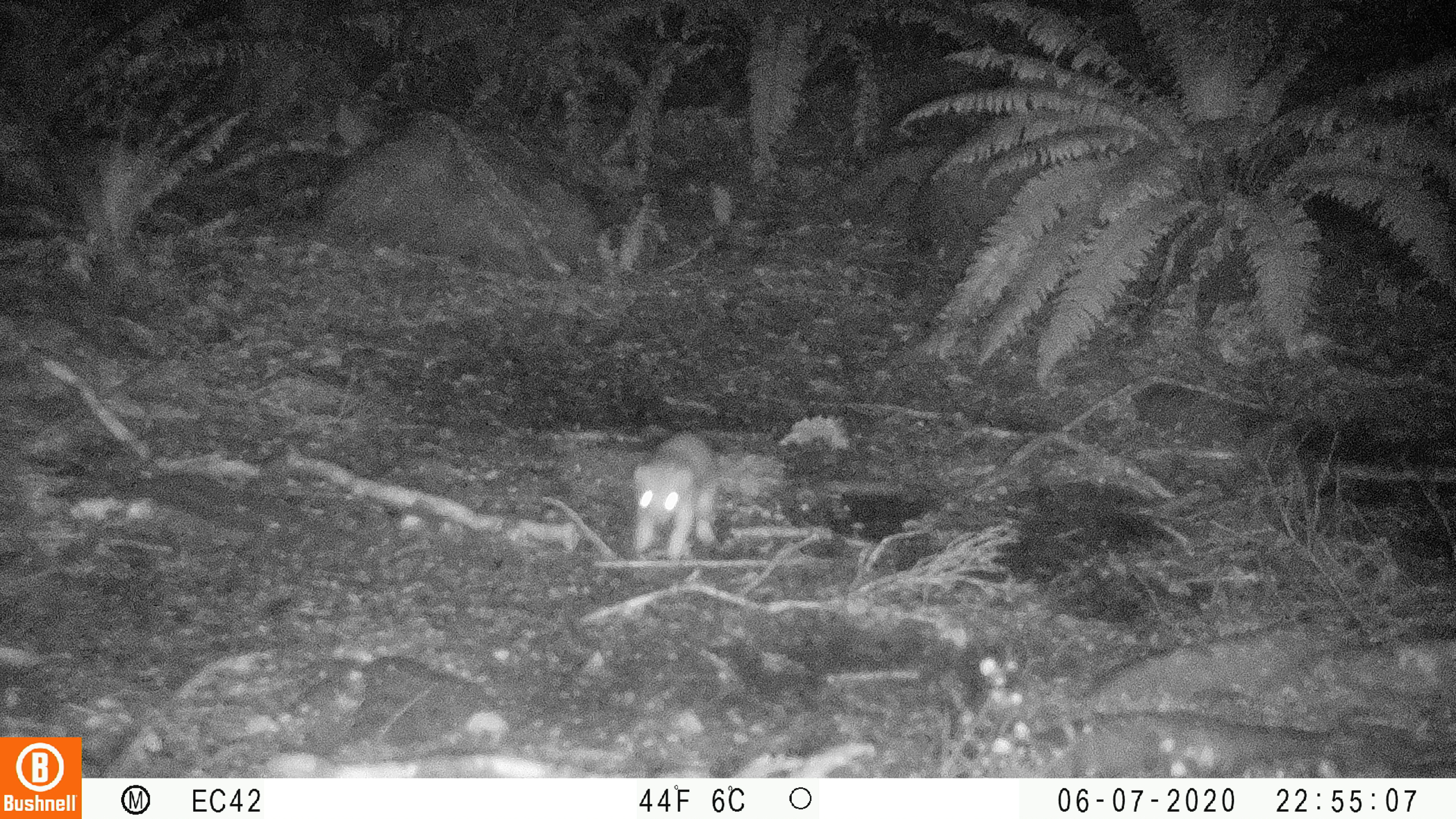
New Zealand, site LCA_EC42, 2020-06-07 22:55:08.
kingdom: Animalia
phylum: Chordata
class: Mammalia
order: Carnivora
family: Mustelidae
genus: Mustela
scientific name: Mustela erminea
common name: stoat